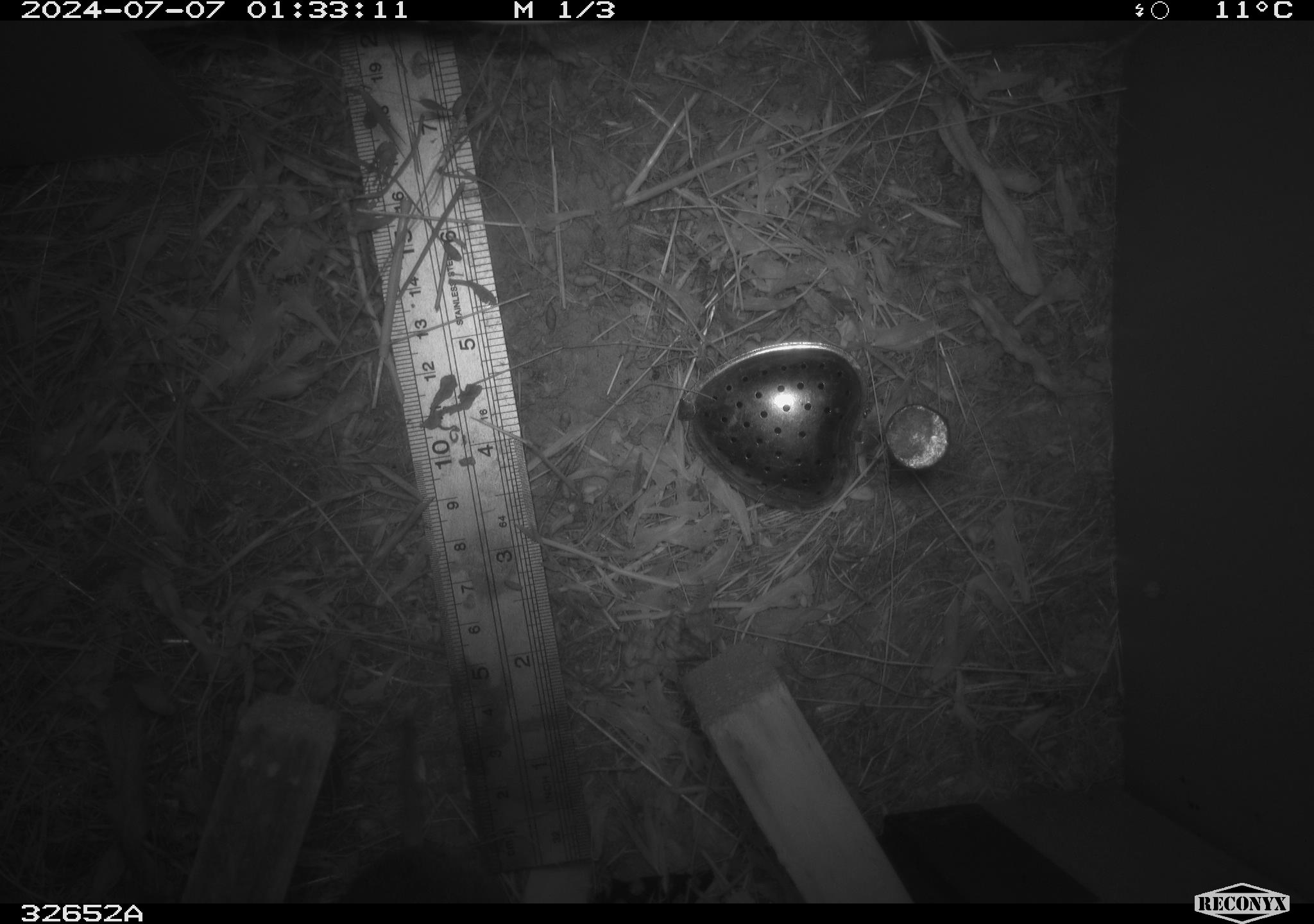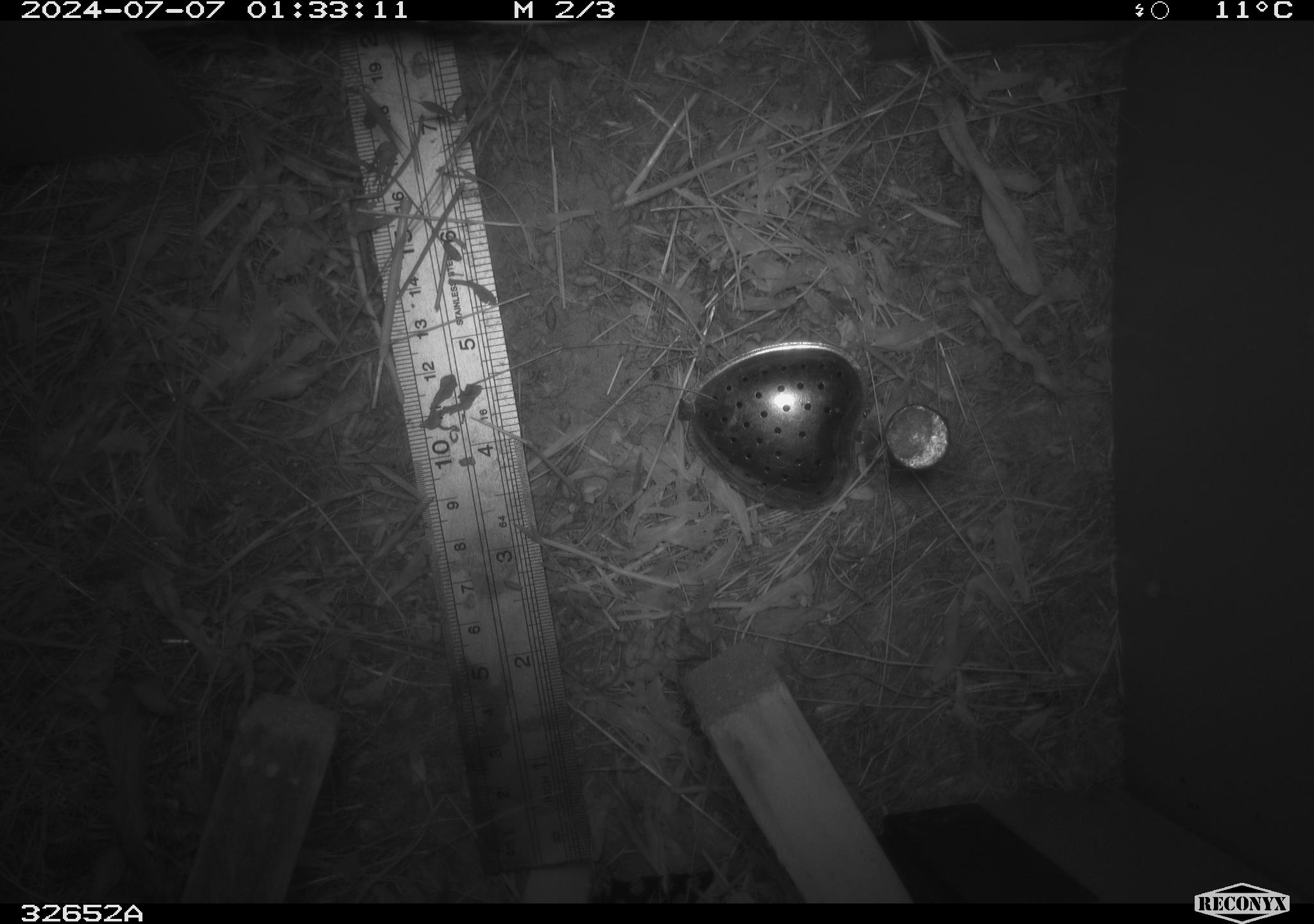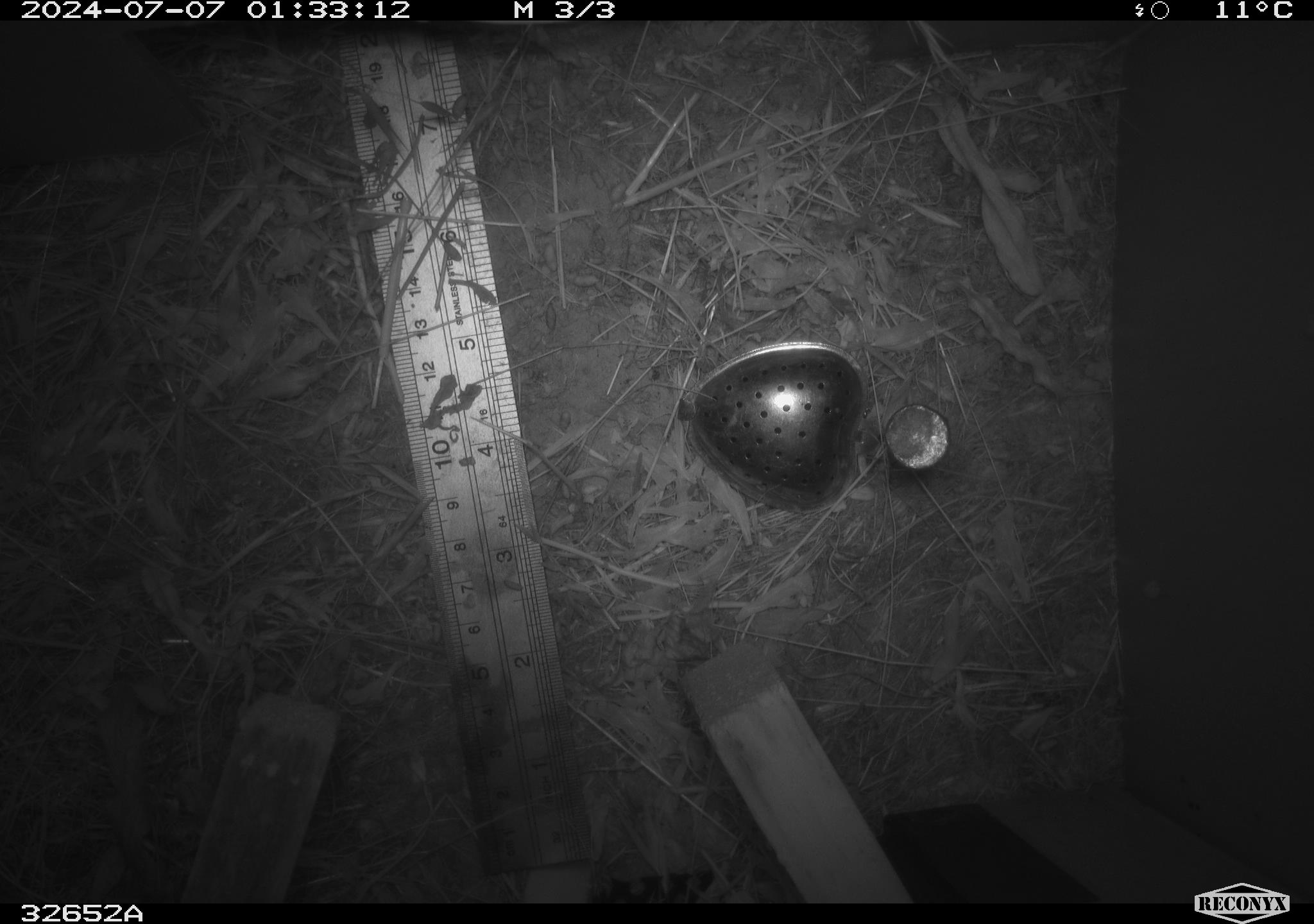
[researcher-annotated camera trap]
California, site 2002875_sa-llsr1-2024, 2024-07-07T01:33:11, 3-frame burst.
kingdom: Animalia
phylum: Chordata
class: Mammalia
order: Rodentia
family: Cricetidae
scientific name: Arvicolinae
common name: voles, lemmings, and muskrats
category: arvicolinae subfamily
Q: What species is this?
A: Arvicolinae subfamily (voles, lemmings, and muskrats) (Arvicolinae).